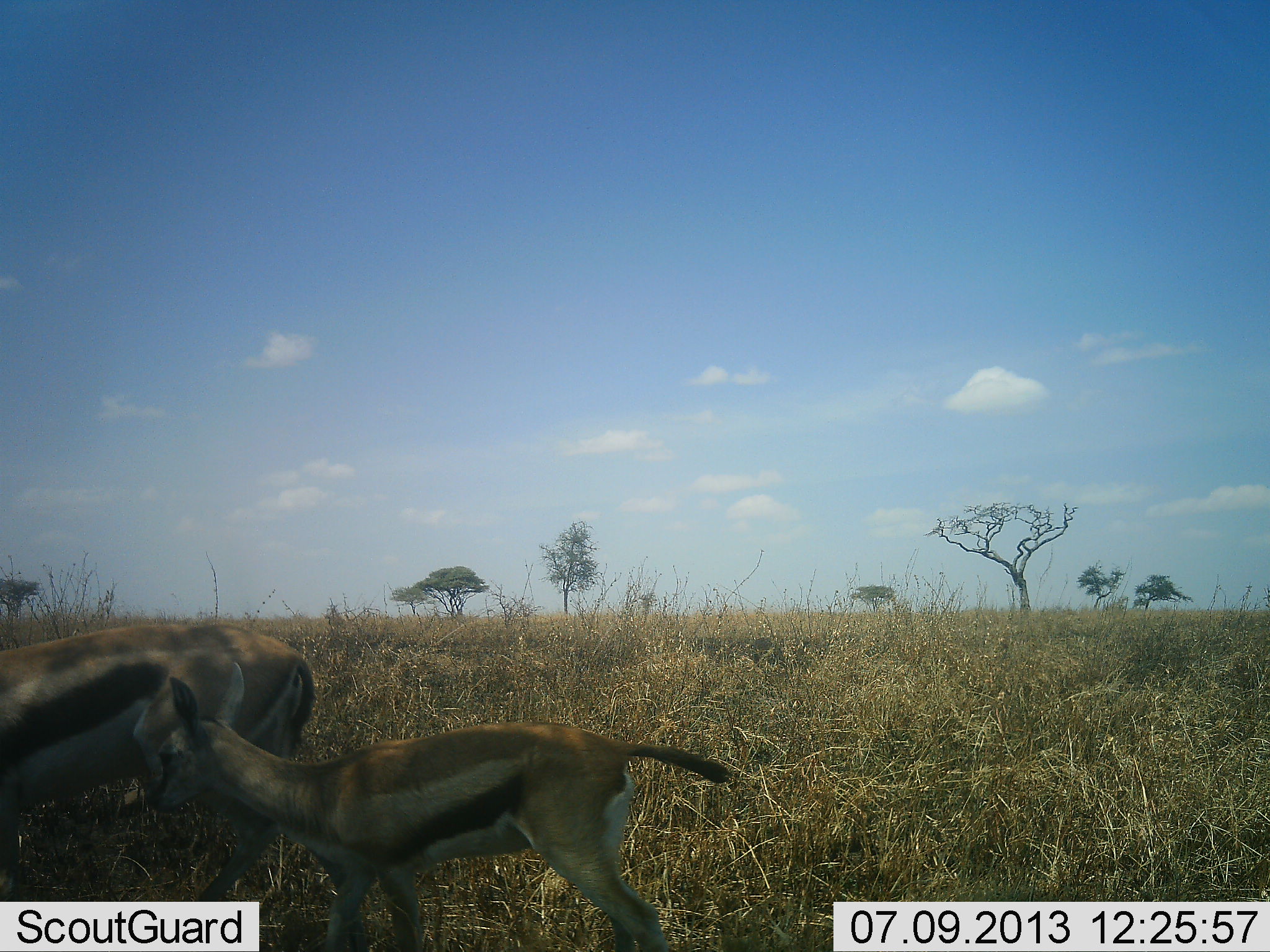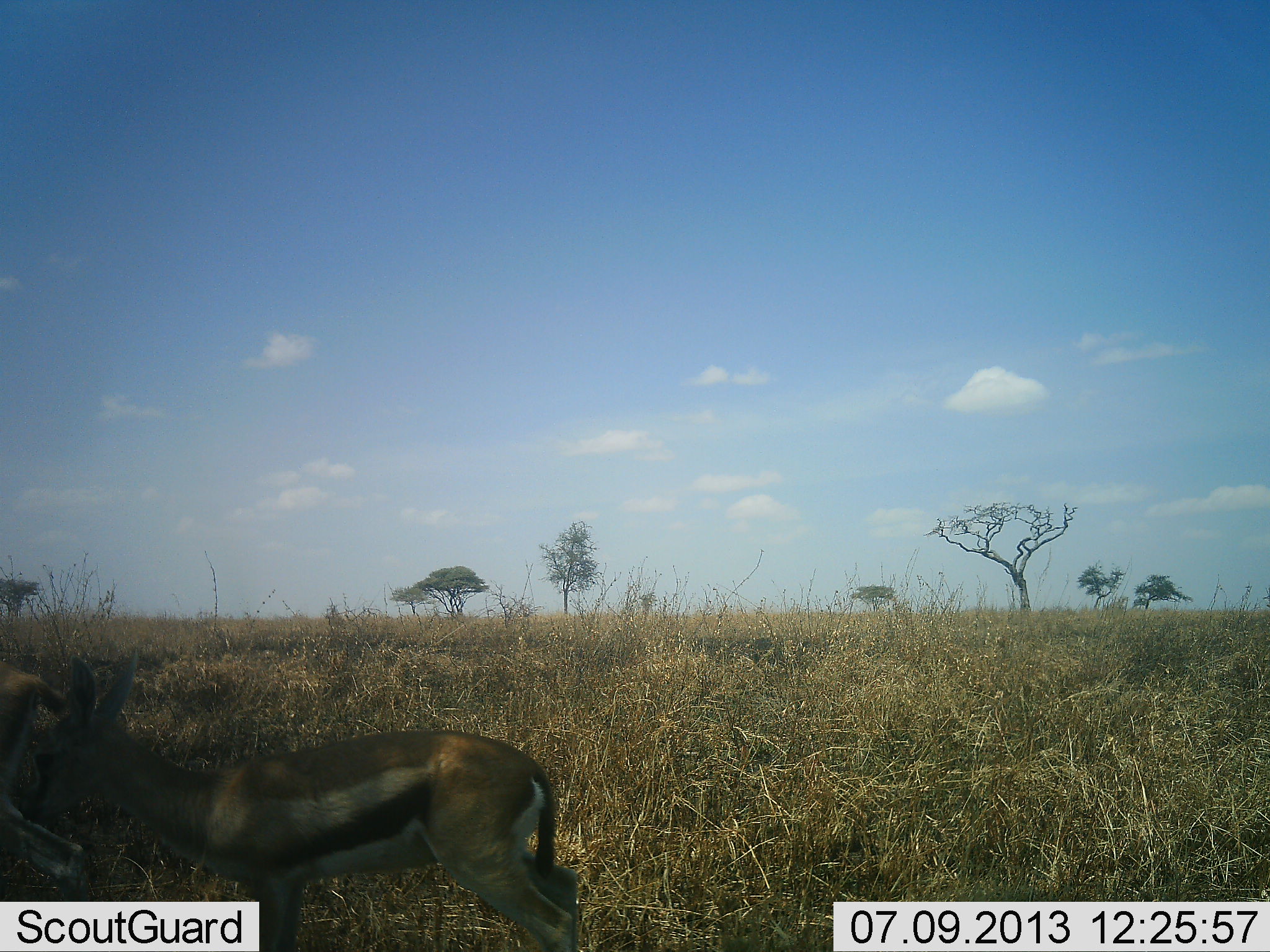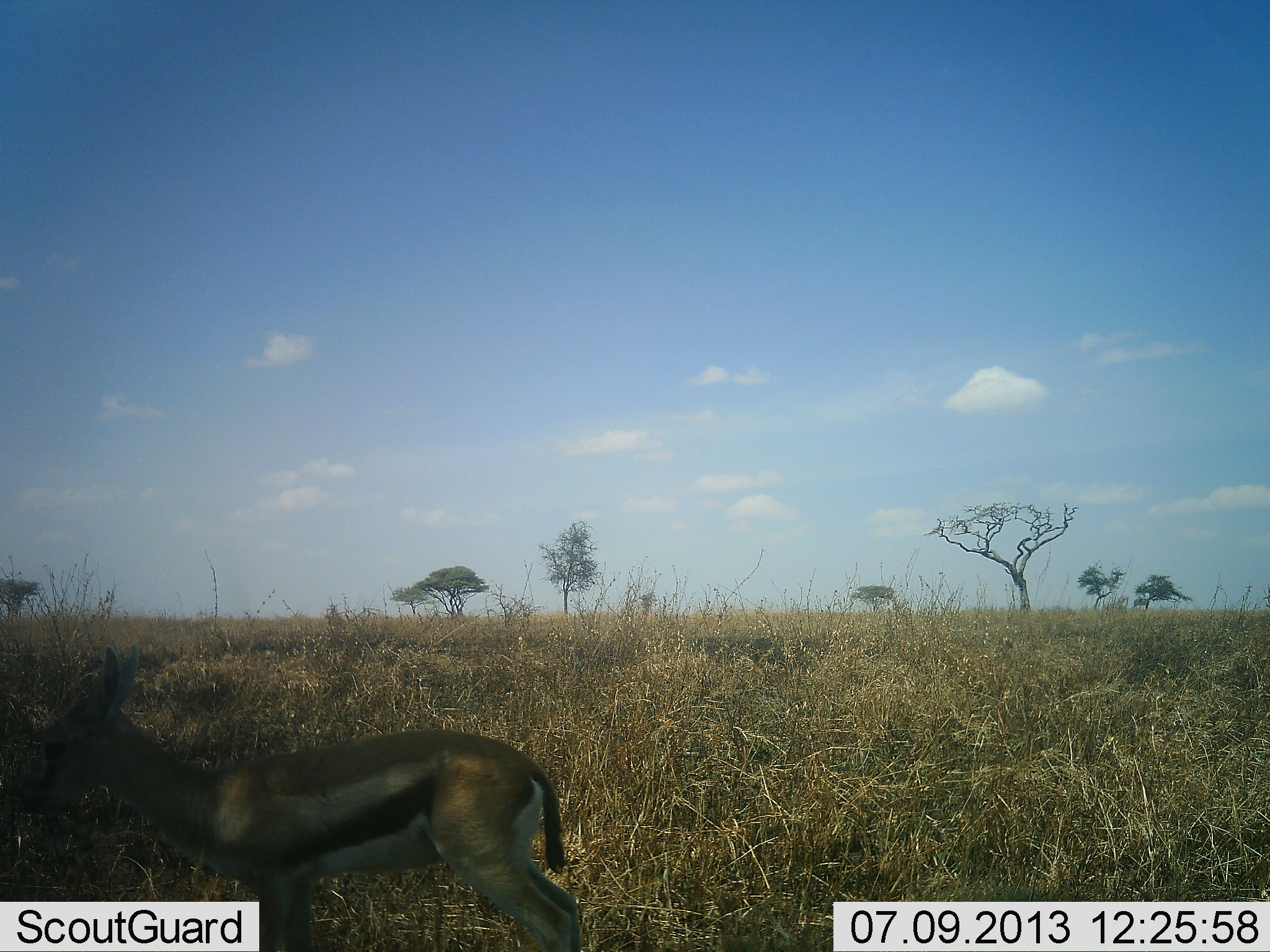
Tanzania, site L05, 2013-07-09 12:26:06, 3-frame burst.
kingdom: Animalia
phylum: Chordata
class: Mammalia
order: Artiodactyla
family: Bovidae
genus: Eudorcas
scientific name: Eudorcas thomsonii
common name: thomson's gazelle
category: gazellethomsons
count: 2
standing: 20%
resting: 0%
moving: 100%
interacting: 0%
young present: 80%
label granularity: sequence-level